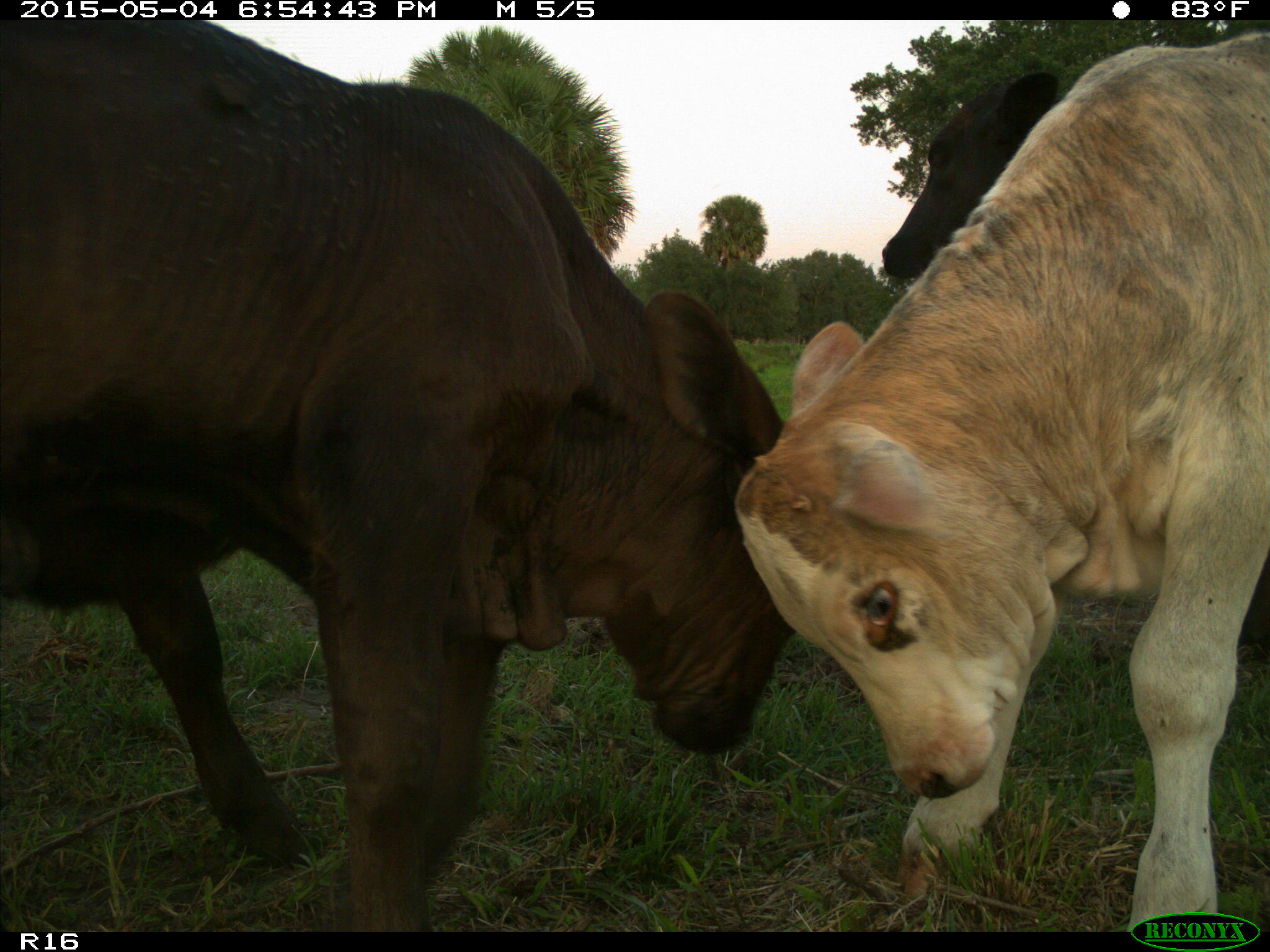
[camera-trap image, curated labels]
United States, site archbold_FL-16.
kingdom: Animalia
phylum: Chordata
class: Mammalia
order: Artiodactyla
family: Bovidae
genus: Bos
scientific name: Bos taurus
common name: domestic cow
Bos taurus (domestic cow).